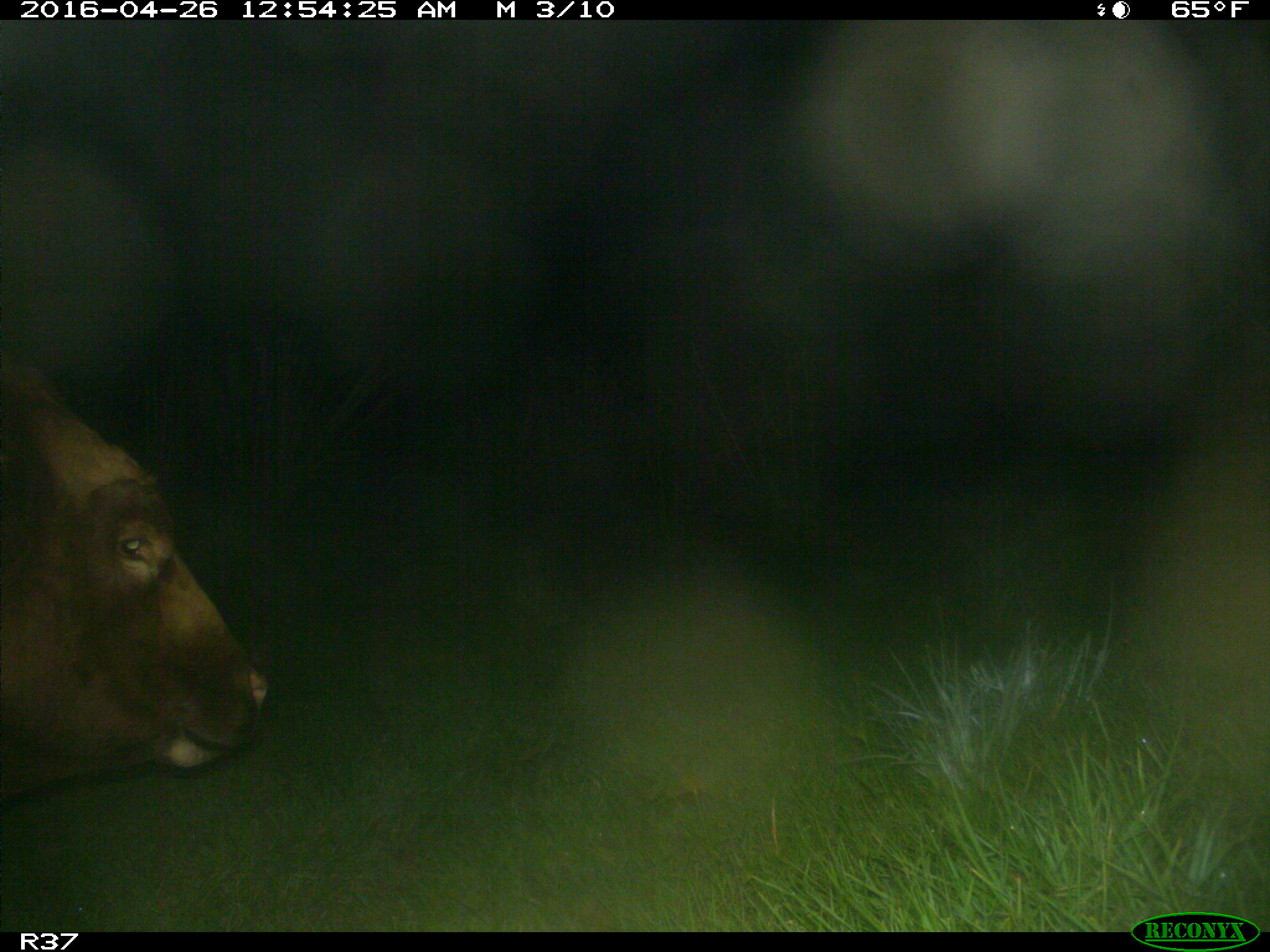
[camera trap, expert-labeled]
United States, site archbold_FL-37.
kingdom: Animalia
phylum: Chordata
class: Mammalia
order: Artiodactyla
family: Bovidae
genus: Bos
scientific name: Bos taurus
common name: domestic cow